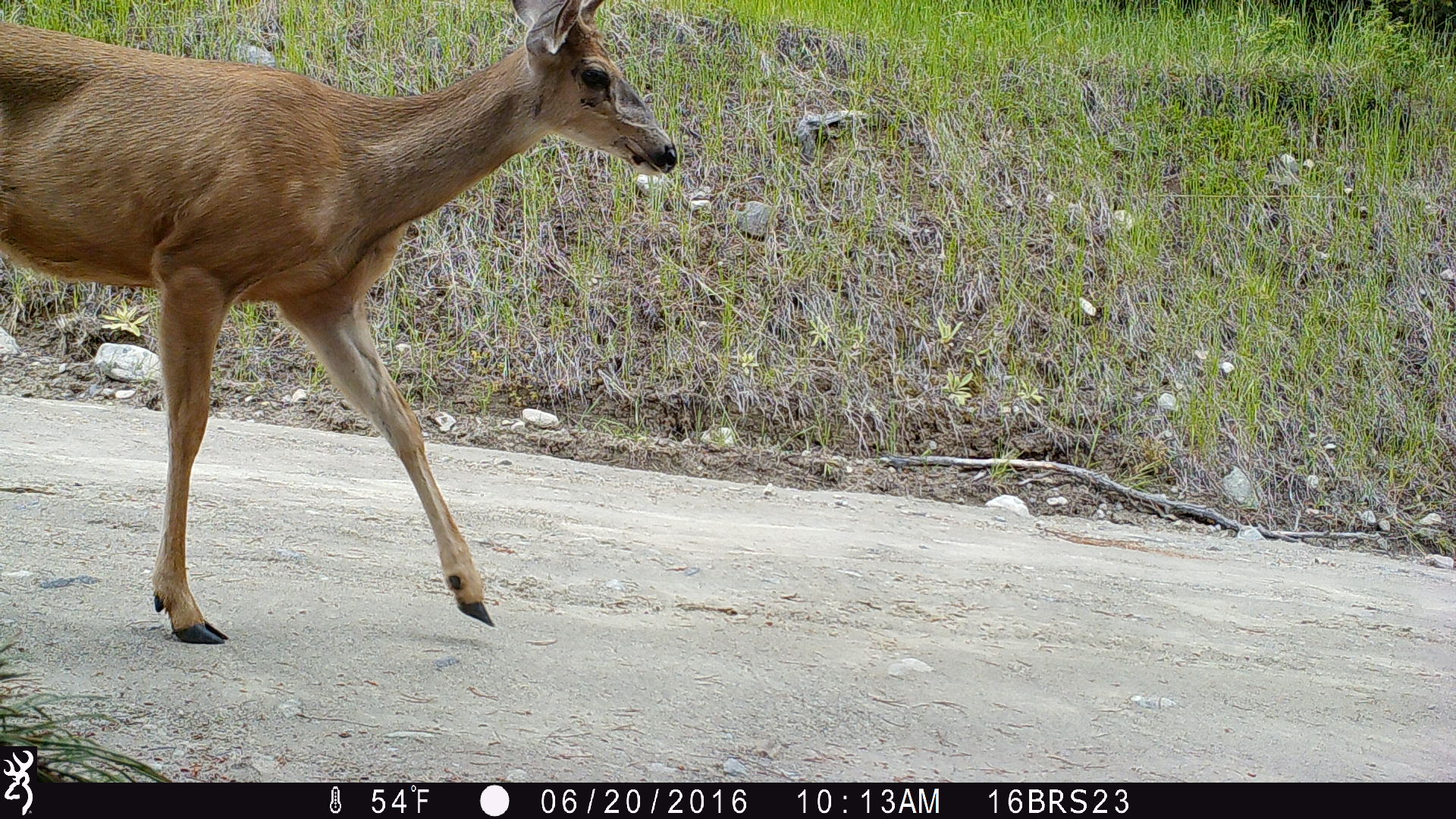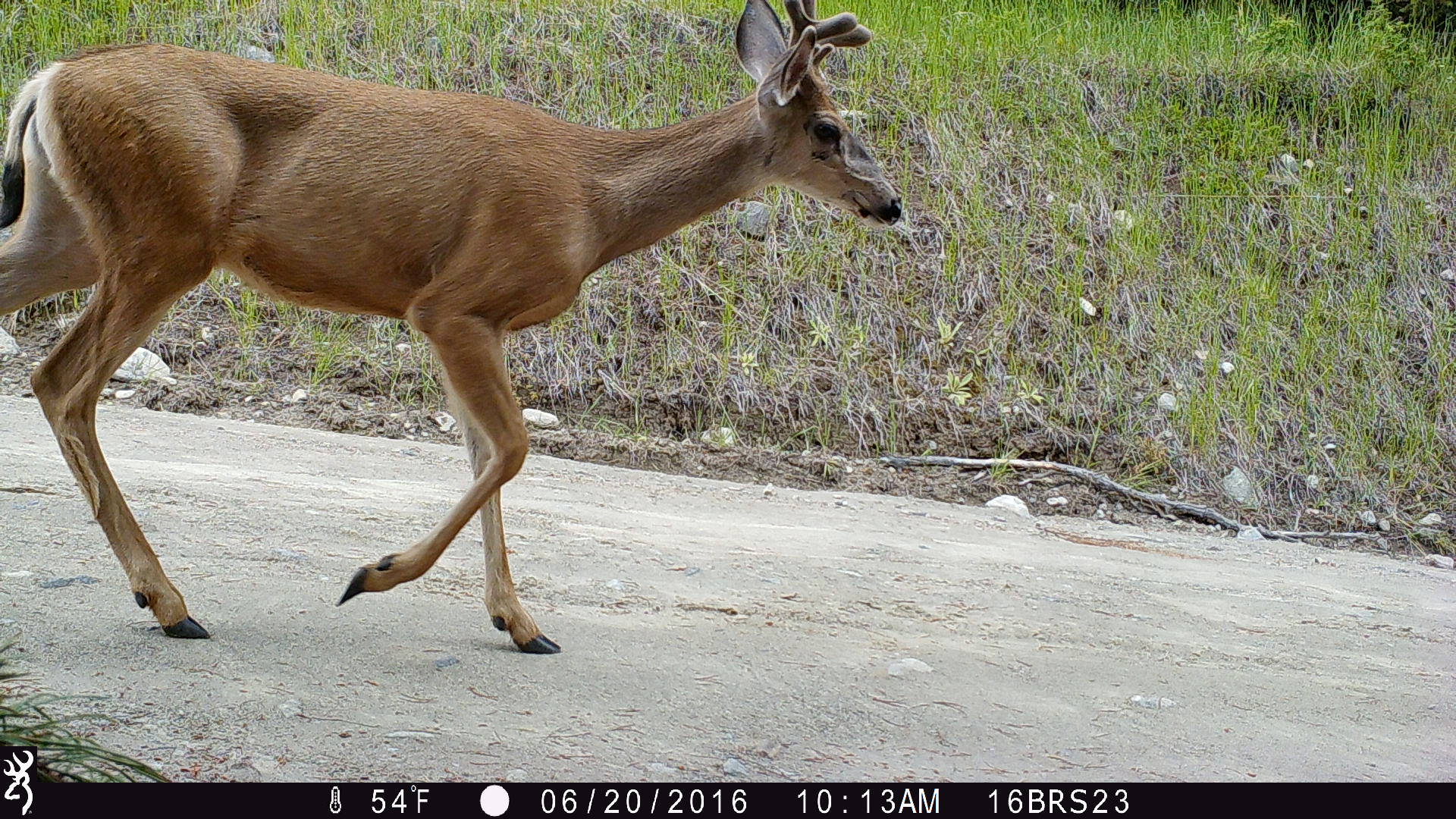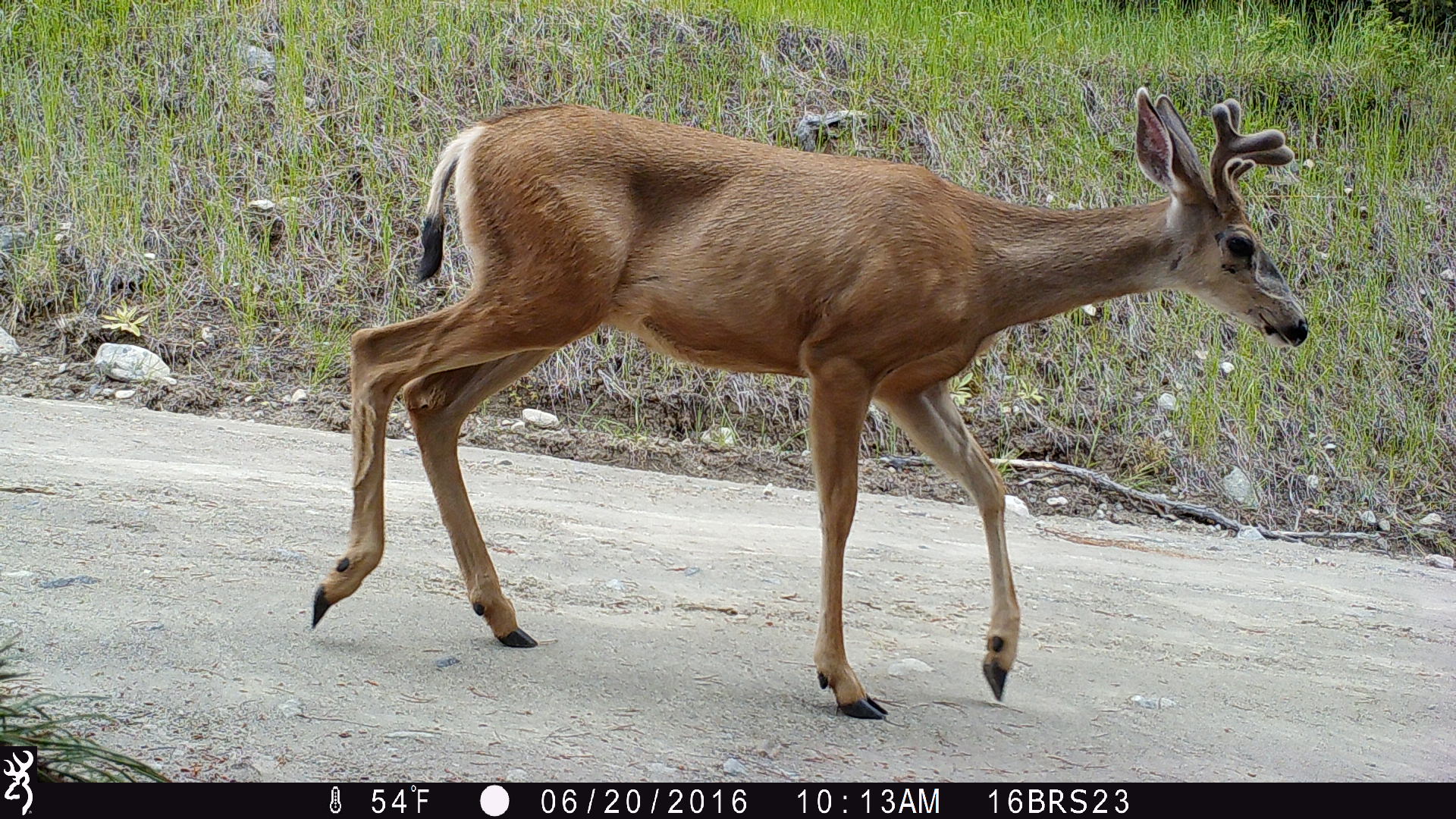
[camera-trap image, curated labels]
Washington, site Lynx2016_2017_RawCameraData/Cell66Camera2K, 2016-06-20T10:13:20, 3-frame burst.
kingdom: Animalia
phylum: Chordata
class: Mammalia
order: Artiodactyla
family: Cervidae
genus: Odocoileus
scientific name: Odocoileus hemionus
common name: mule deer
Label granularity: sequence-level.